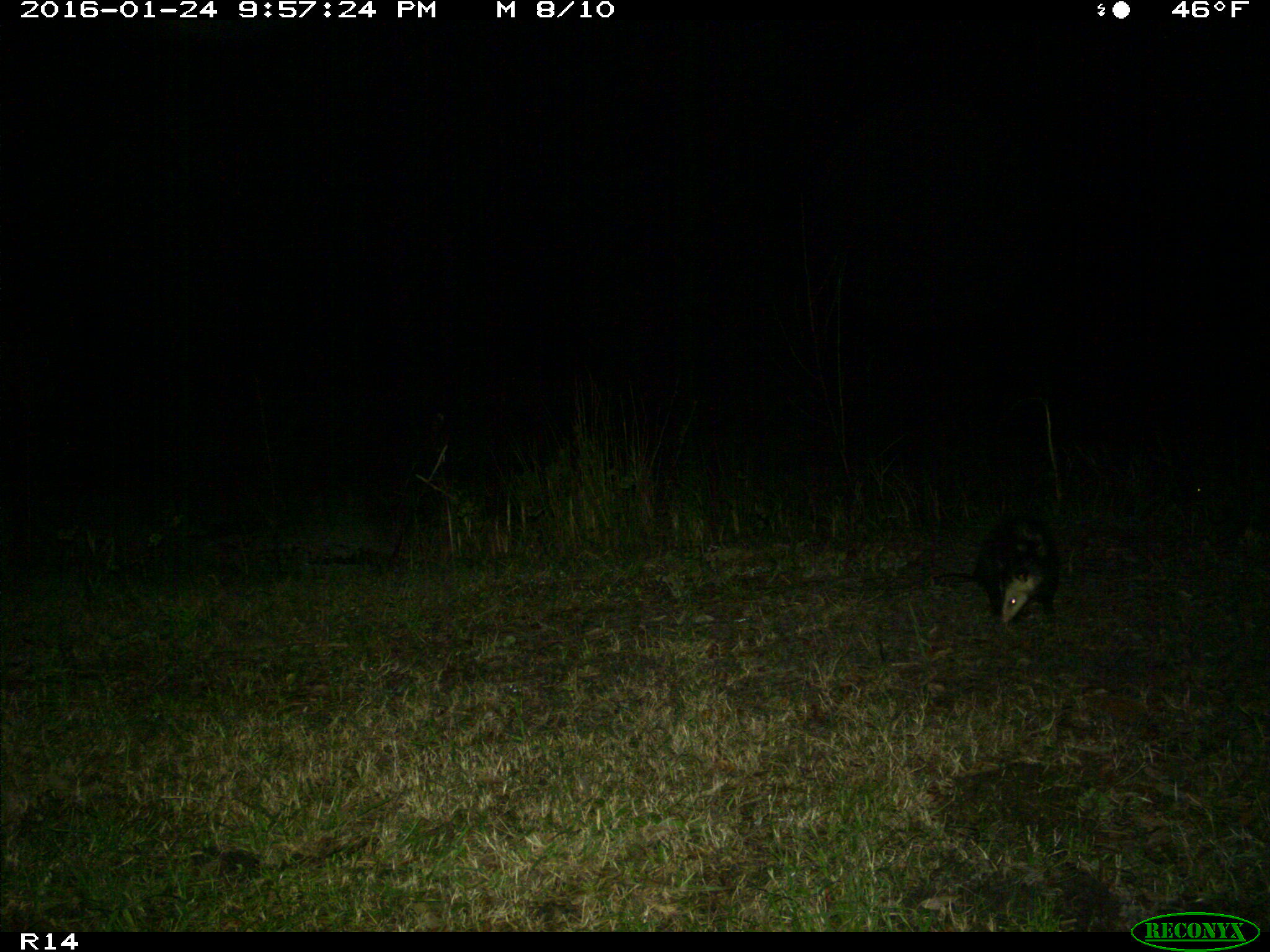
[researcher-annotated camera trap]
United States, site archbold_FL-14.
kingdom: Animalia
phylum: Chordata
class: Mammalia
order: Didelphimorphia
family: Didelphidae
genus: Didelphis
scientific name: Didelphis virginiana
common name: virginia opossum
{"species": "Didelphis virginiana (virginia opossum)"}